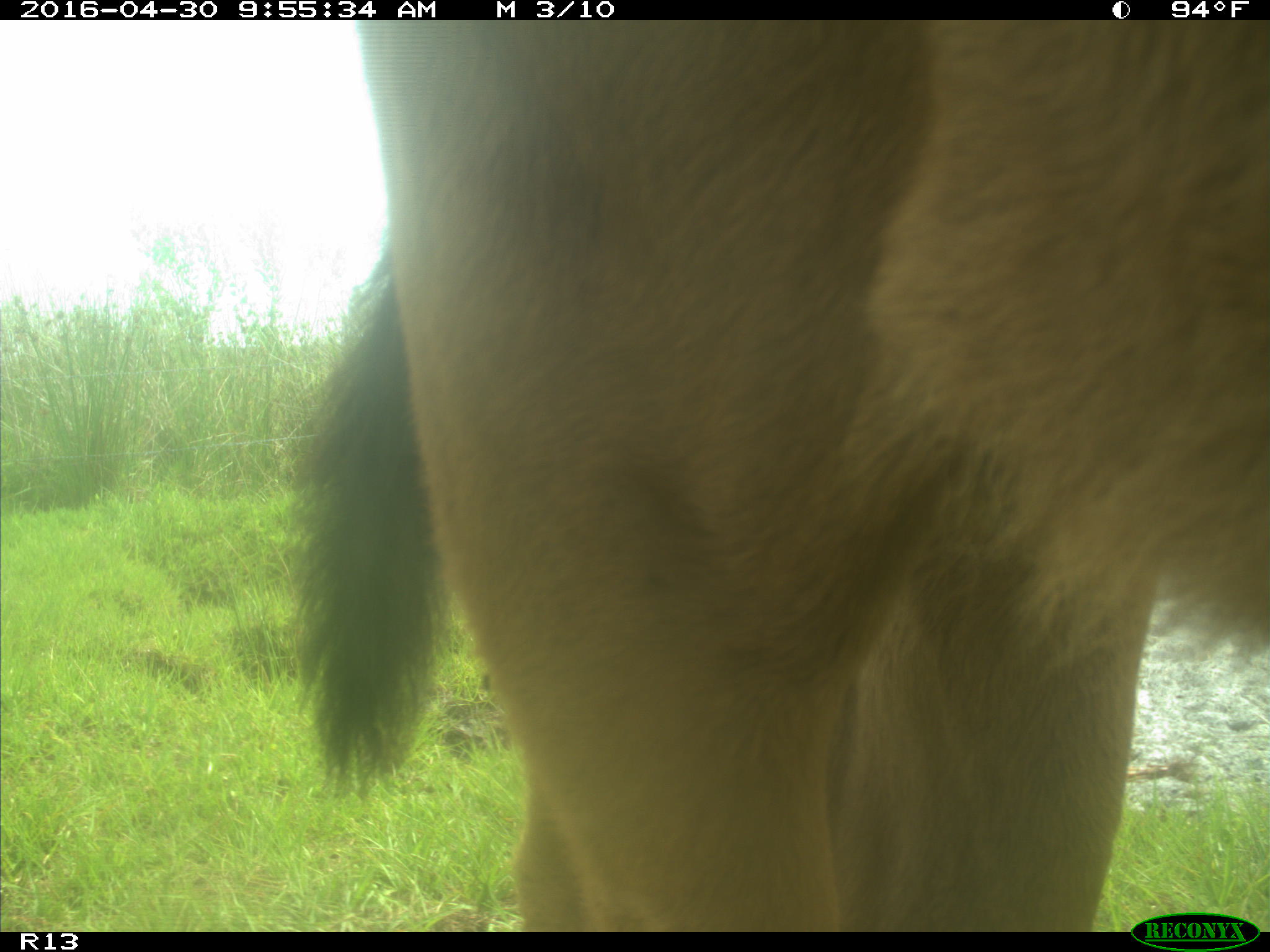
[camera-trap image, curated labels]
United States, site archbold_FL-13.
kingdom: Animalia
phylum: Chordata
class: Mammalia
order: Artiodactyla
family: Bovidae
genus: Bos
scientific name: Bos taurus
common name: domestic cow